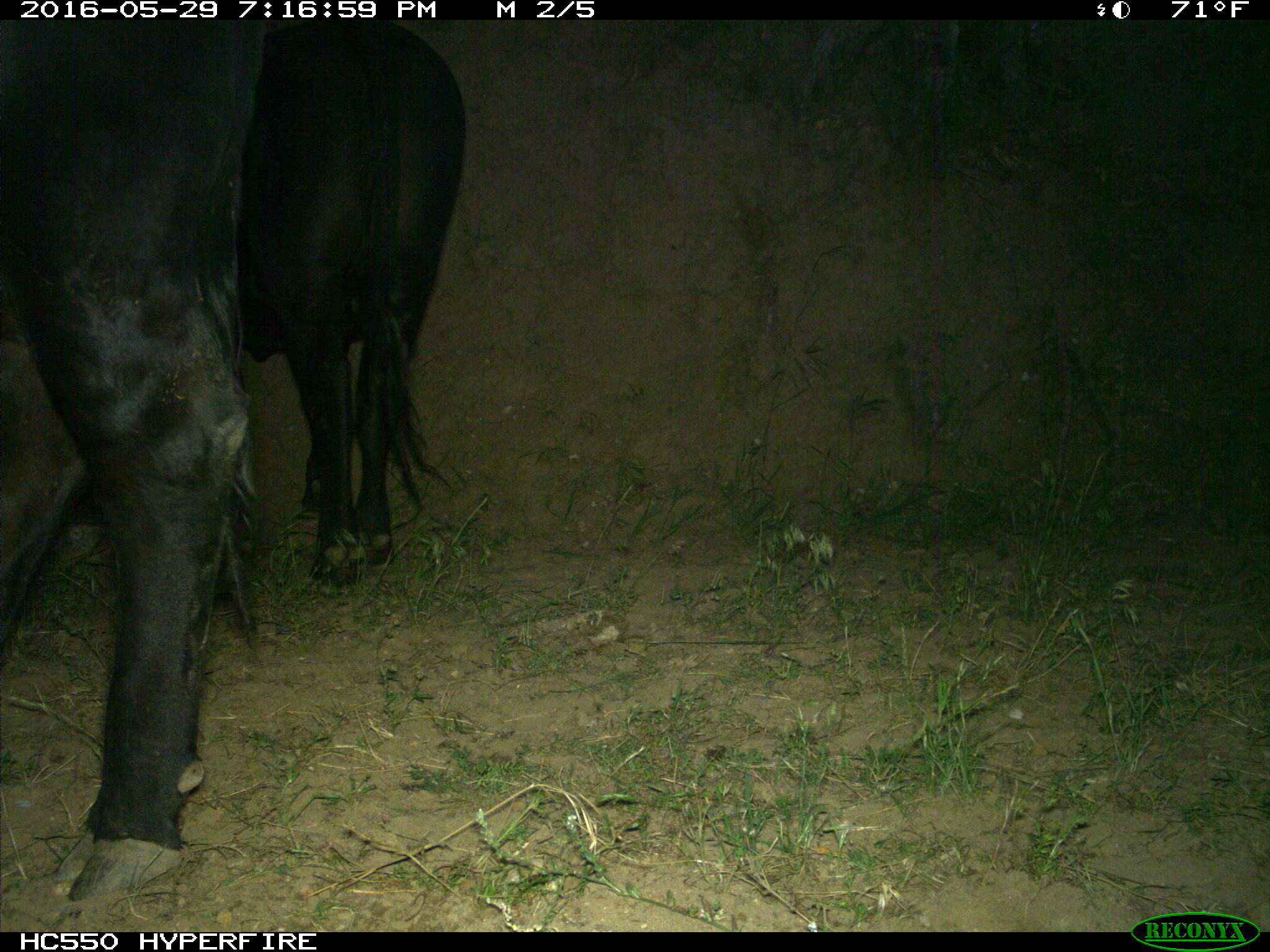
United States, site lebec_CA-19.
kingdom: Animalia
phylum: Chordata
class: Mammalia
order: Artiodactyla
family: Bovidae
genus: Bos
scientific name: Bos taurus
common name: domestic cow